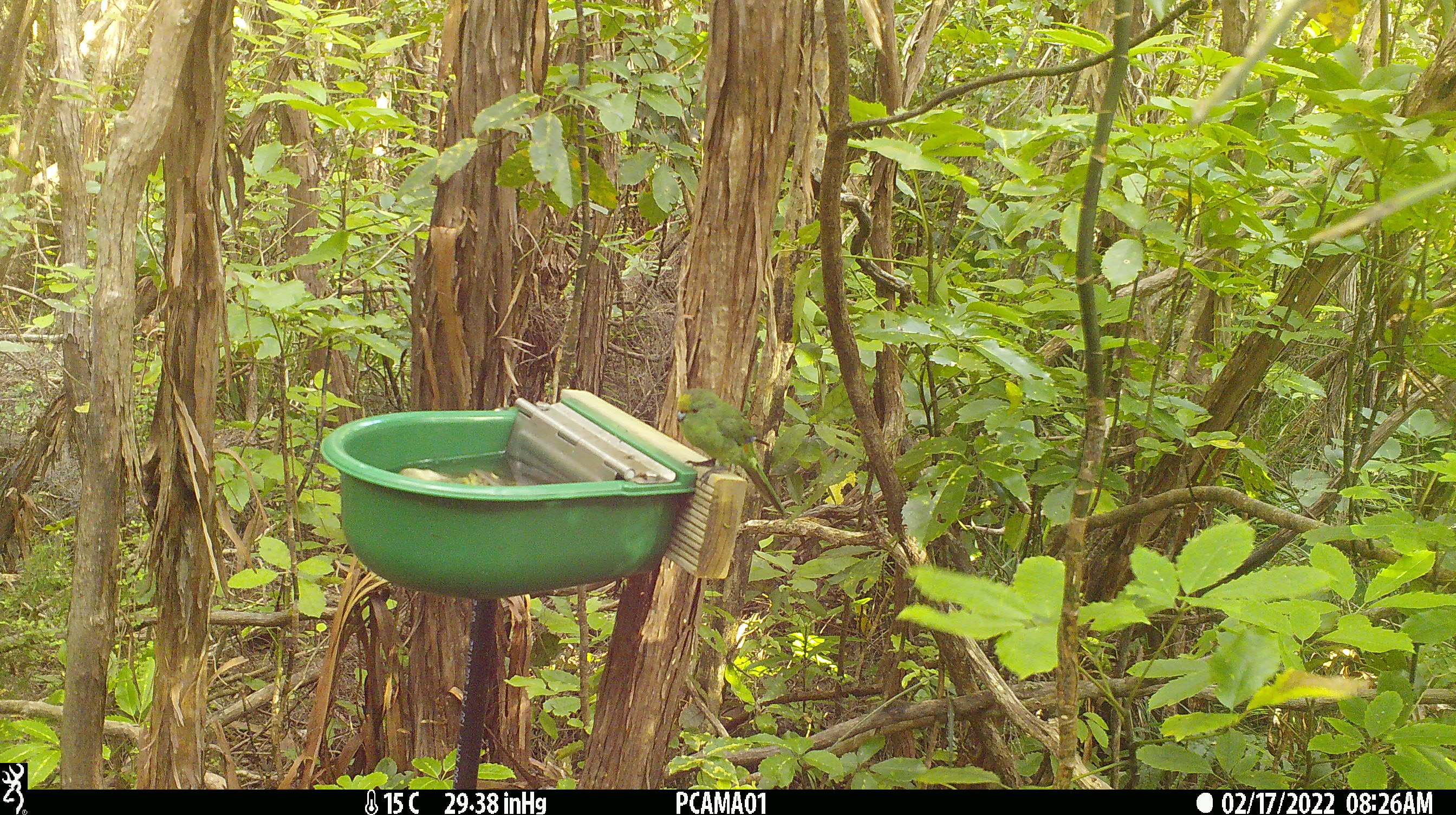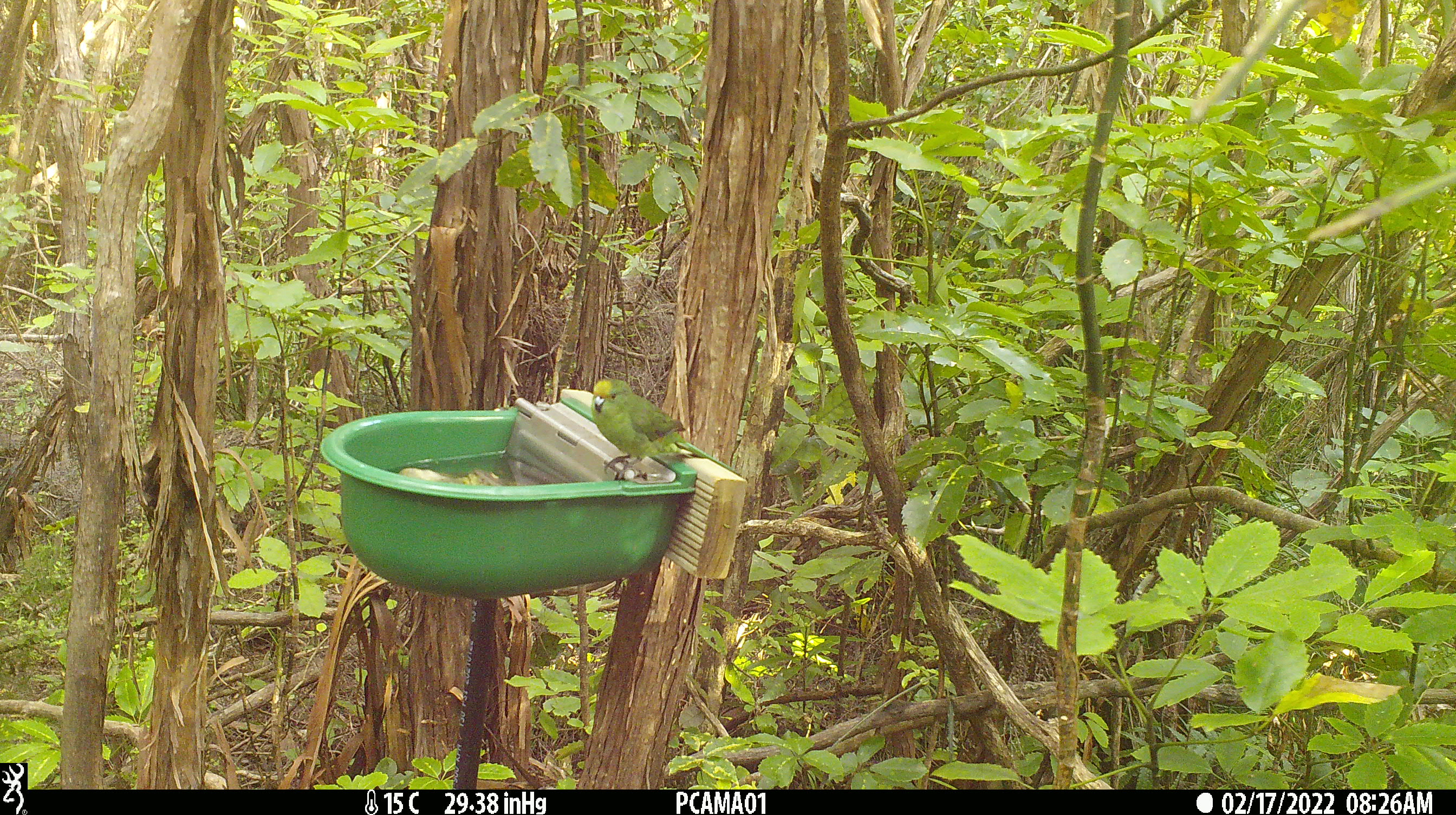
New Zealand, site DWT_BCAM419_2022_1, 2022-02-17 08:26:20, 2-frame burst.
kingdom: Animalia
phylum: Chordata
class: Aves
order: Psittaciformes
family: Psittaculidae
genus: Cyanoramphus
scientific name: Cyanoramphus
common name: parakeet